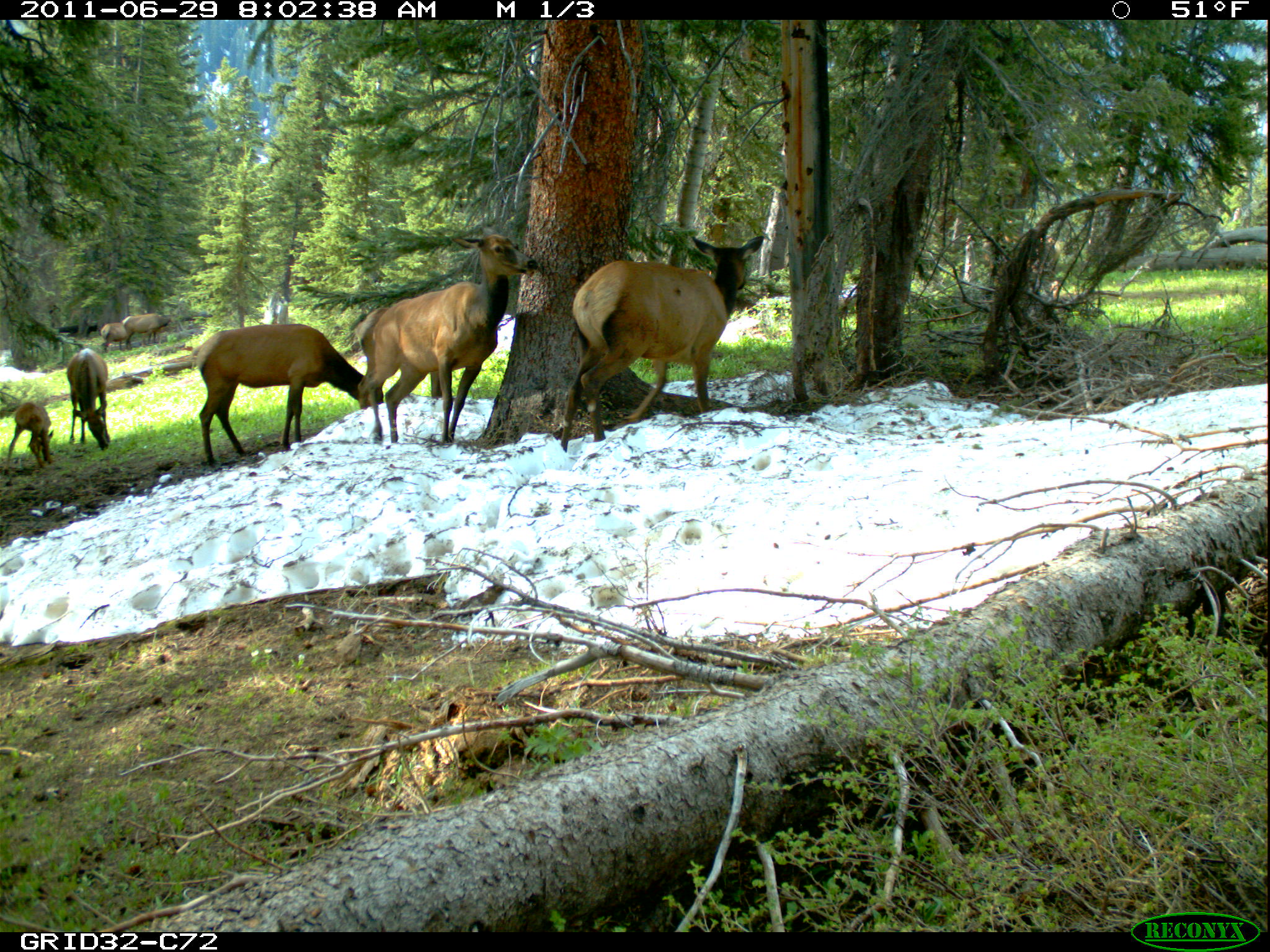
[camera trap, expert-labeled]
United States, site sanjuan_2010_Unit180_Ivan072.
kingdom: Animalia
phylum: Chordata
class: Mammalia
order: Artiodactyla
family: Cervidae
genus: Cervus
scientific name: Cervus elaphus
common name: red deer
Cervus elaphus (red deer).